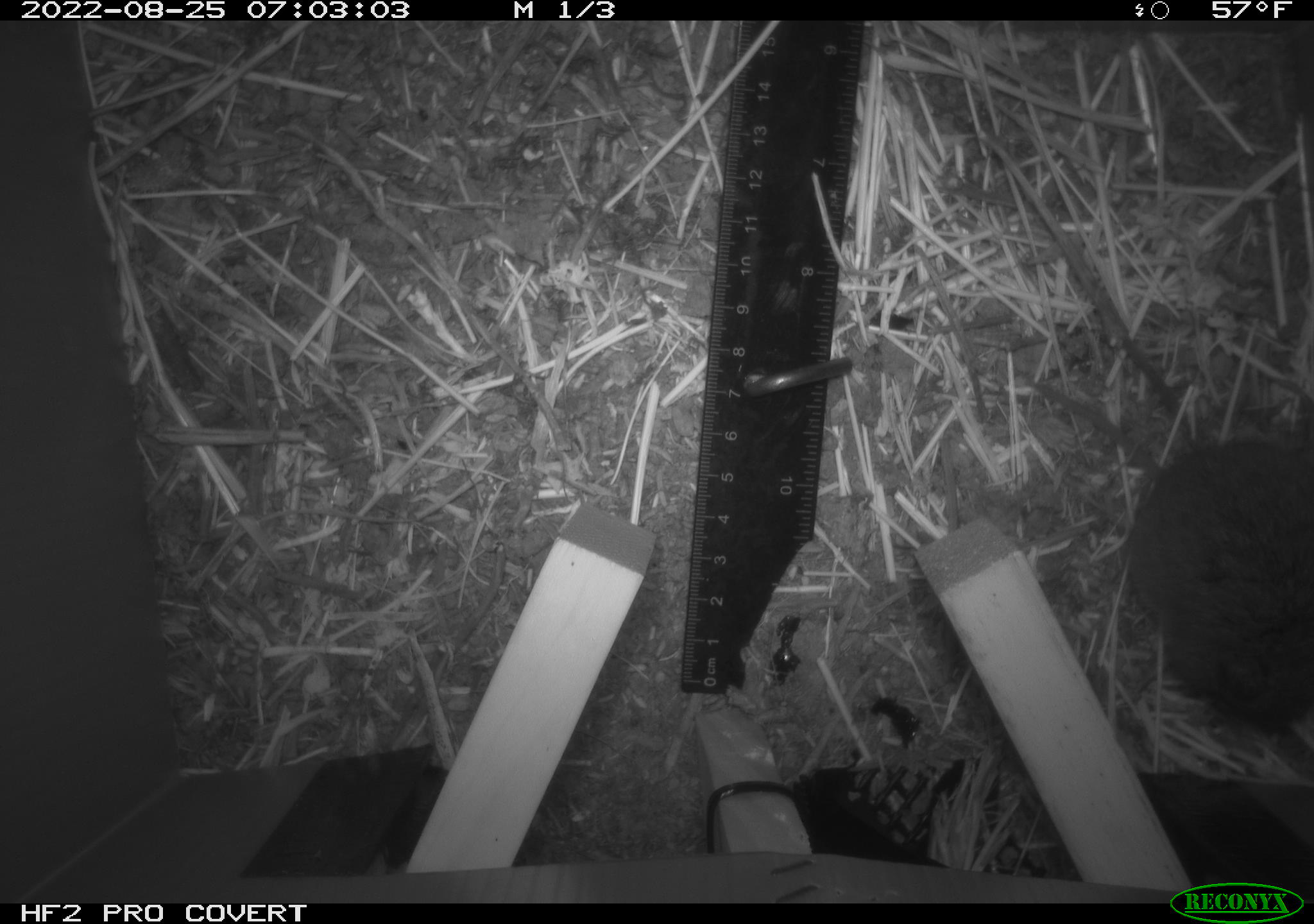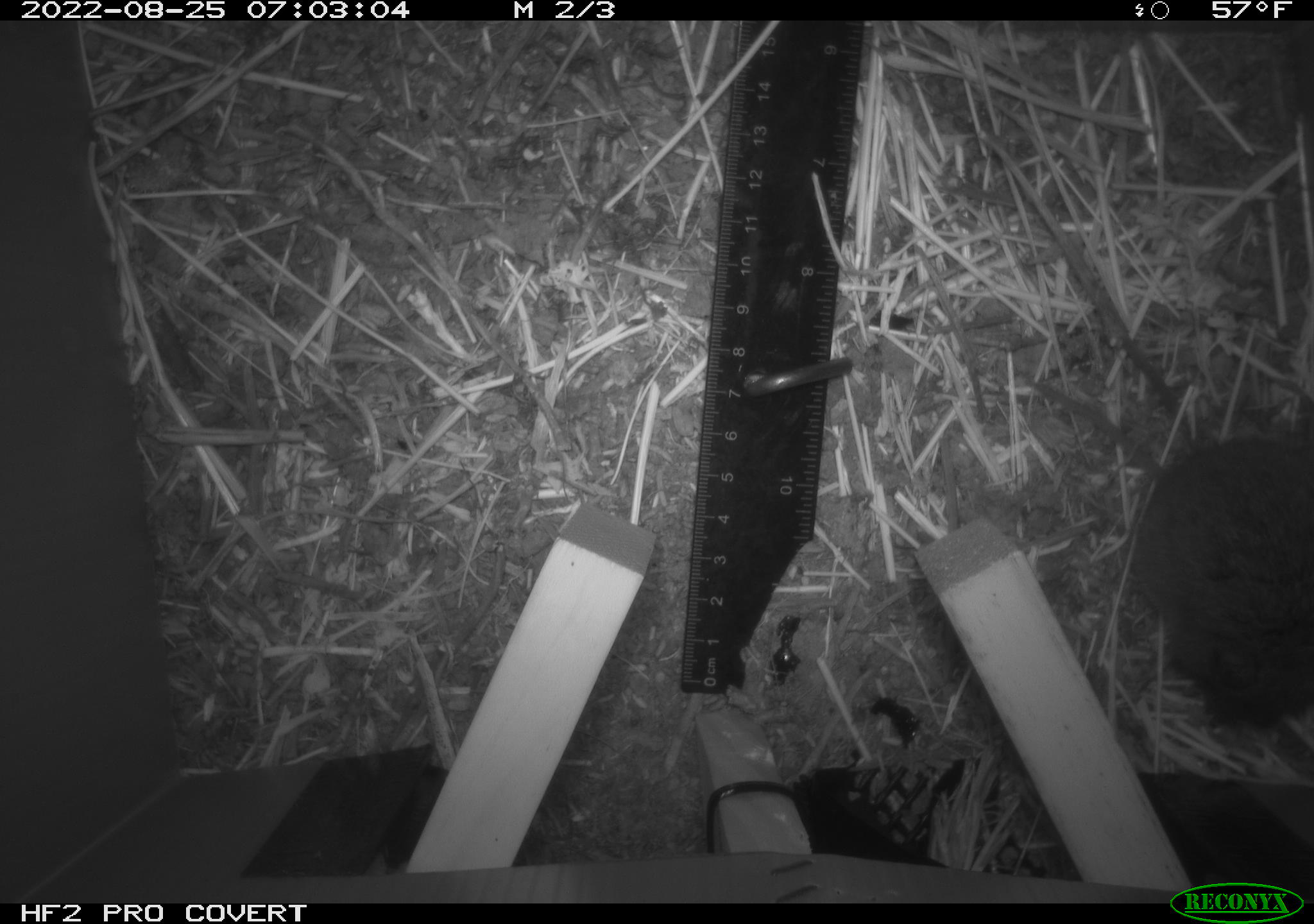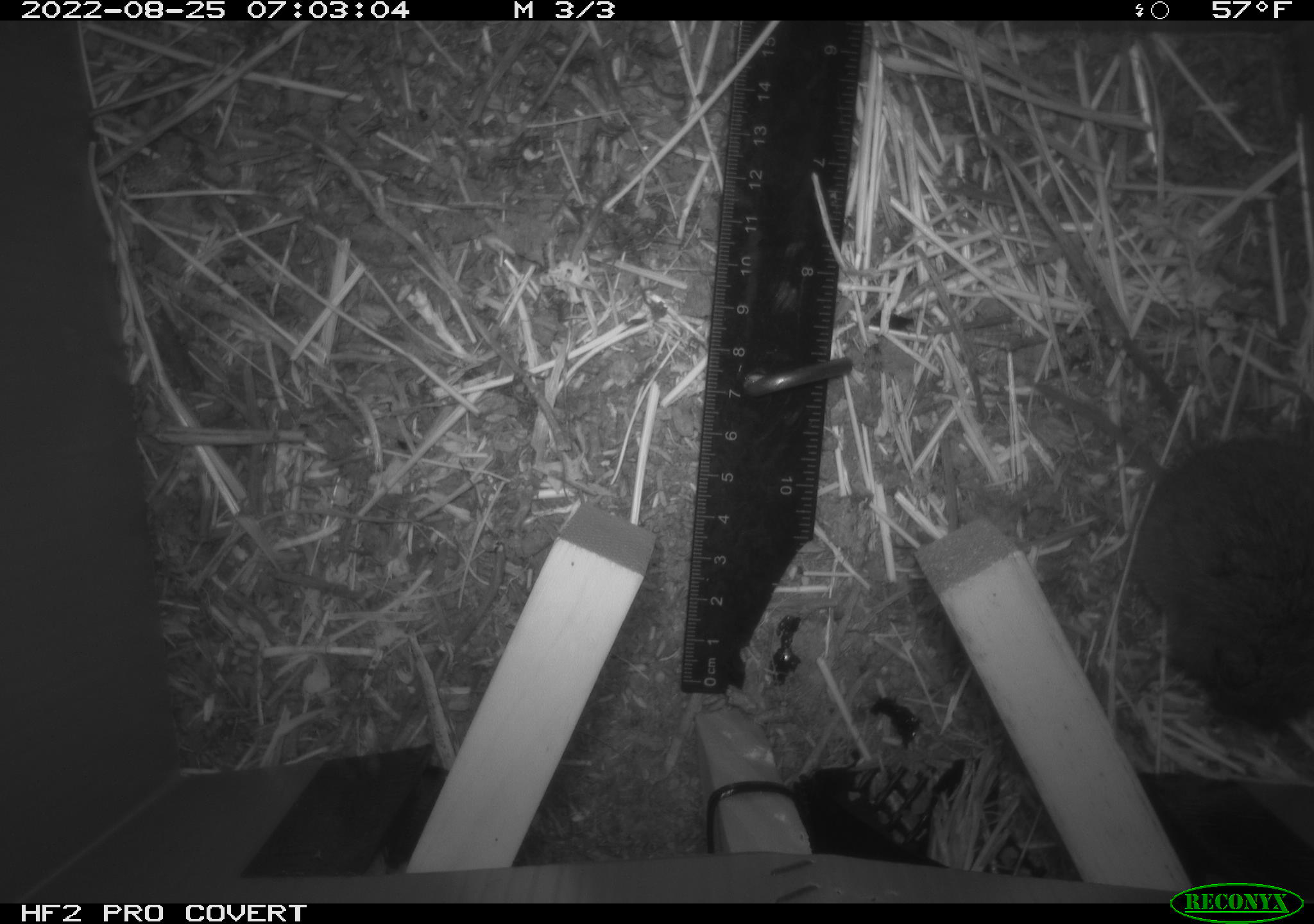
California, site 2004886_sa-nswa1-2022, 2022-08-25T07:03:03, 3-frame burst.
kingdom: Animalia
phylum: Chordata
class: Mammalia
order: Rodentia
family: Cricetidae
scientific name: Cricetidae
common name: hamsters, voles, lemmings, and allies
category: cricetidae family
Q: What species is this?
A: Cricetidae family (hamsters, voles, lemmings, and allies) (Cricetidae).